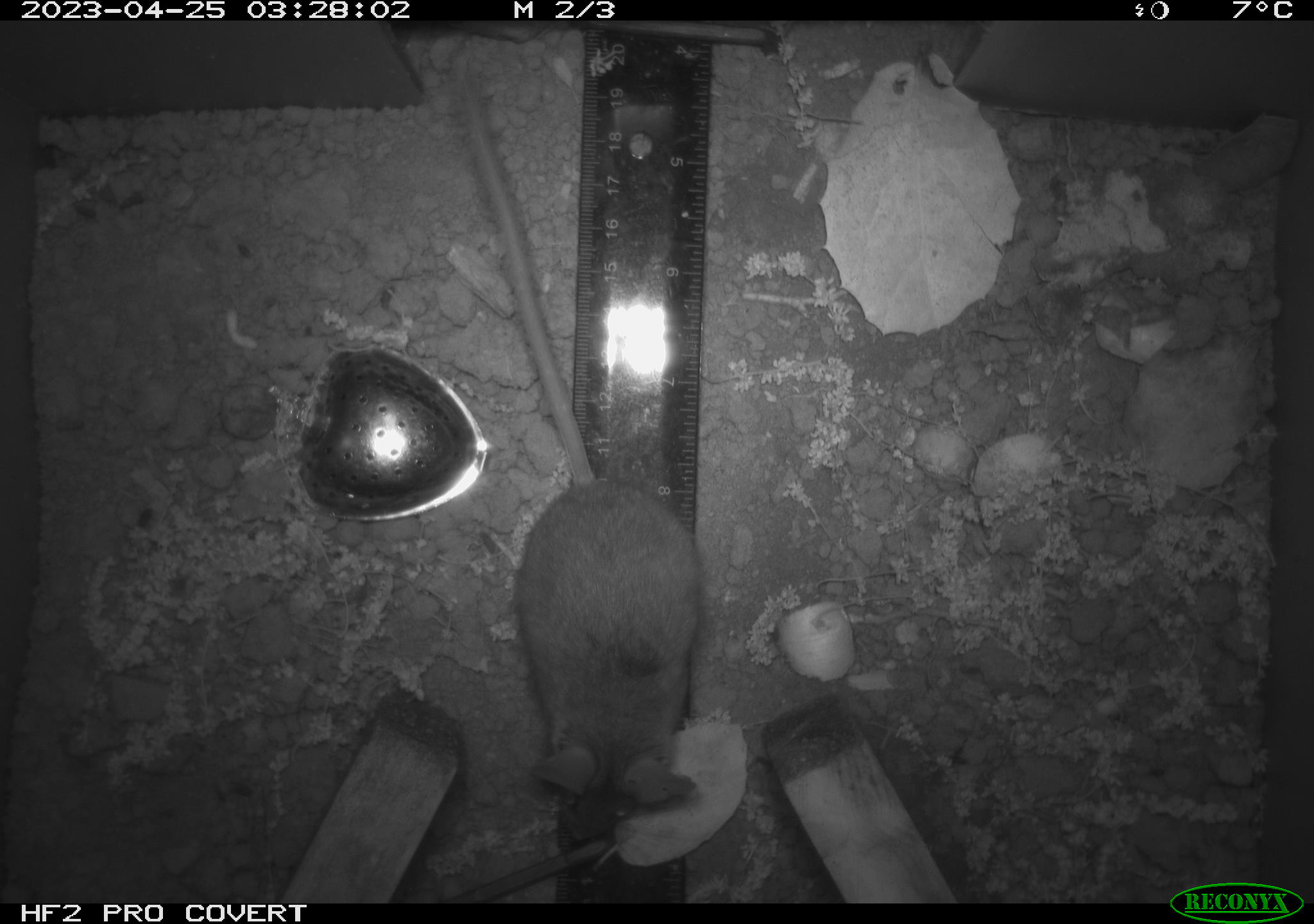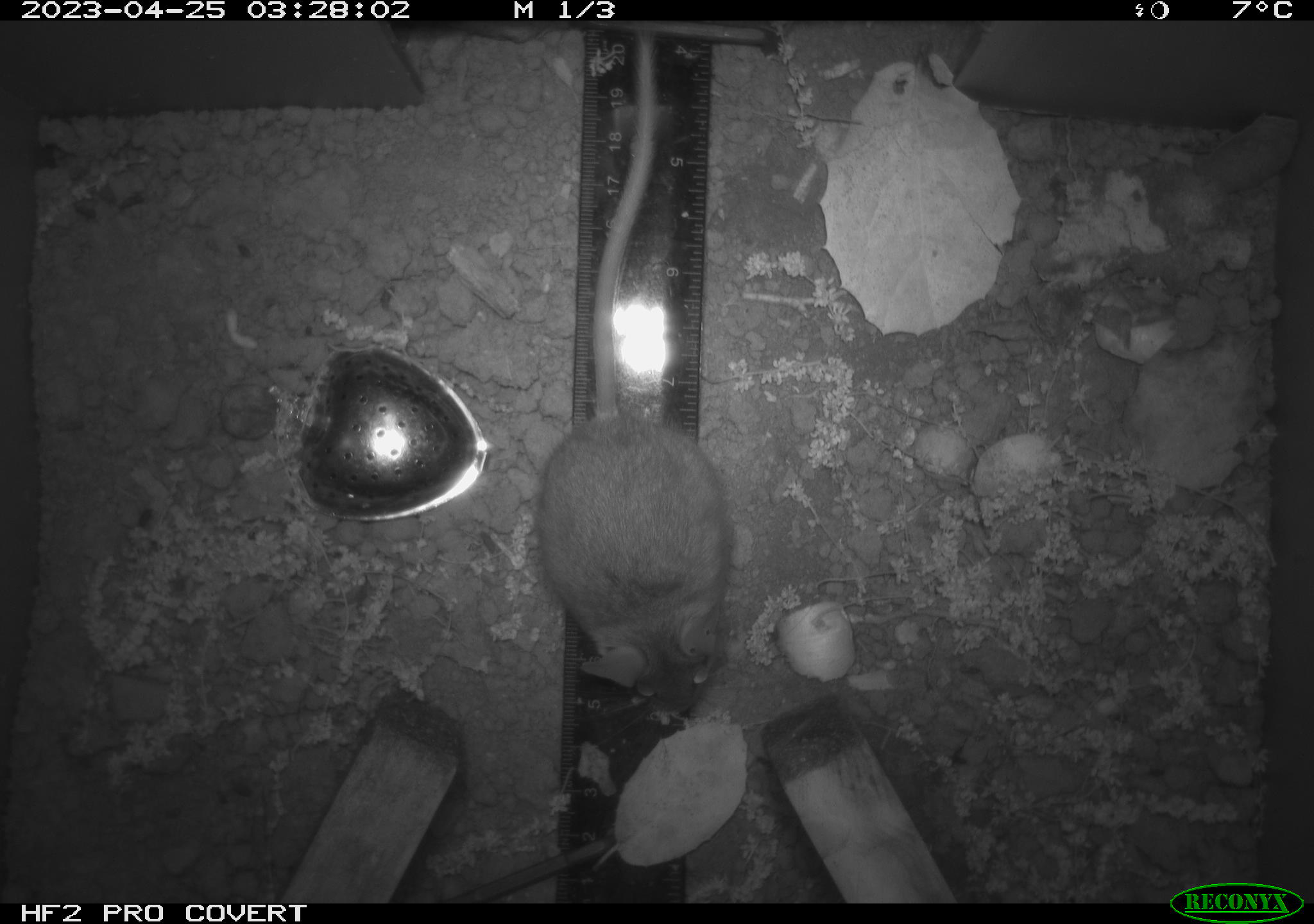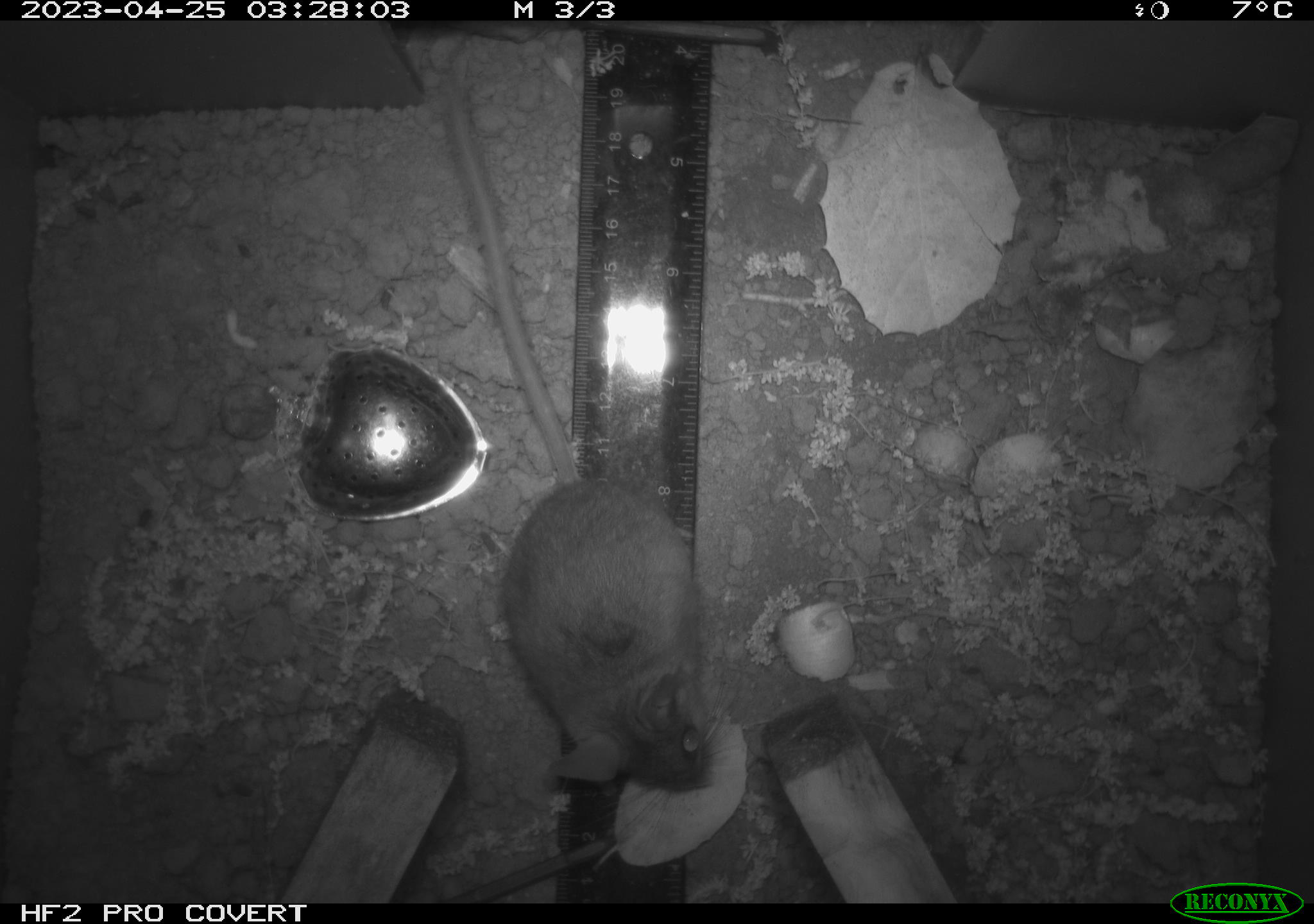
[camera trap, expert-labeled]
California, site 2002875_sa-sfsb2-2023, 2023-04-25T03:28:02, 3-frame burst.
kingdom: Animalia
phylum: Chordata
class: Mammalia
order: Rodentia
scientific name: Rodentia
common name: mouse species